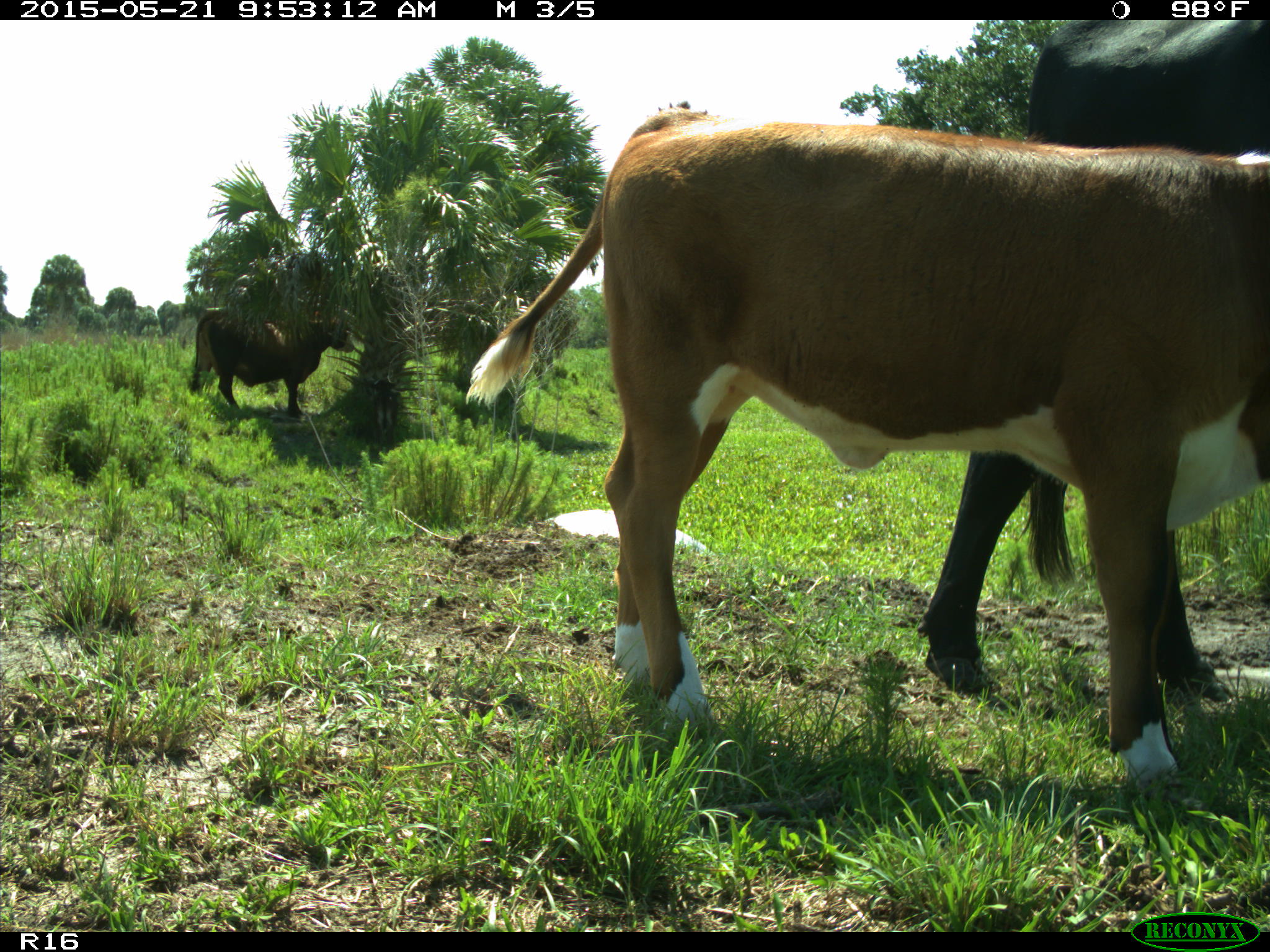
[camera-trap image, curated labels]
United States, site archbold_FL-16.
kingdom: Animalia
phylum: Chordata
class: Mammalia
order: Artiodactyla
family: Bovidae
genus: Bos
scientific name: Bos taurus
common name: domestic cow